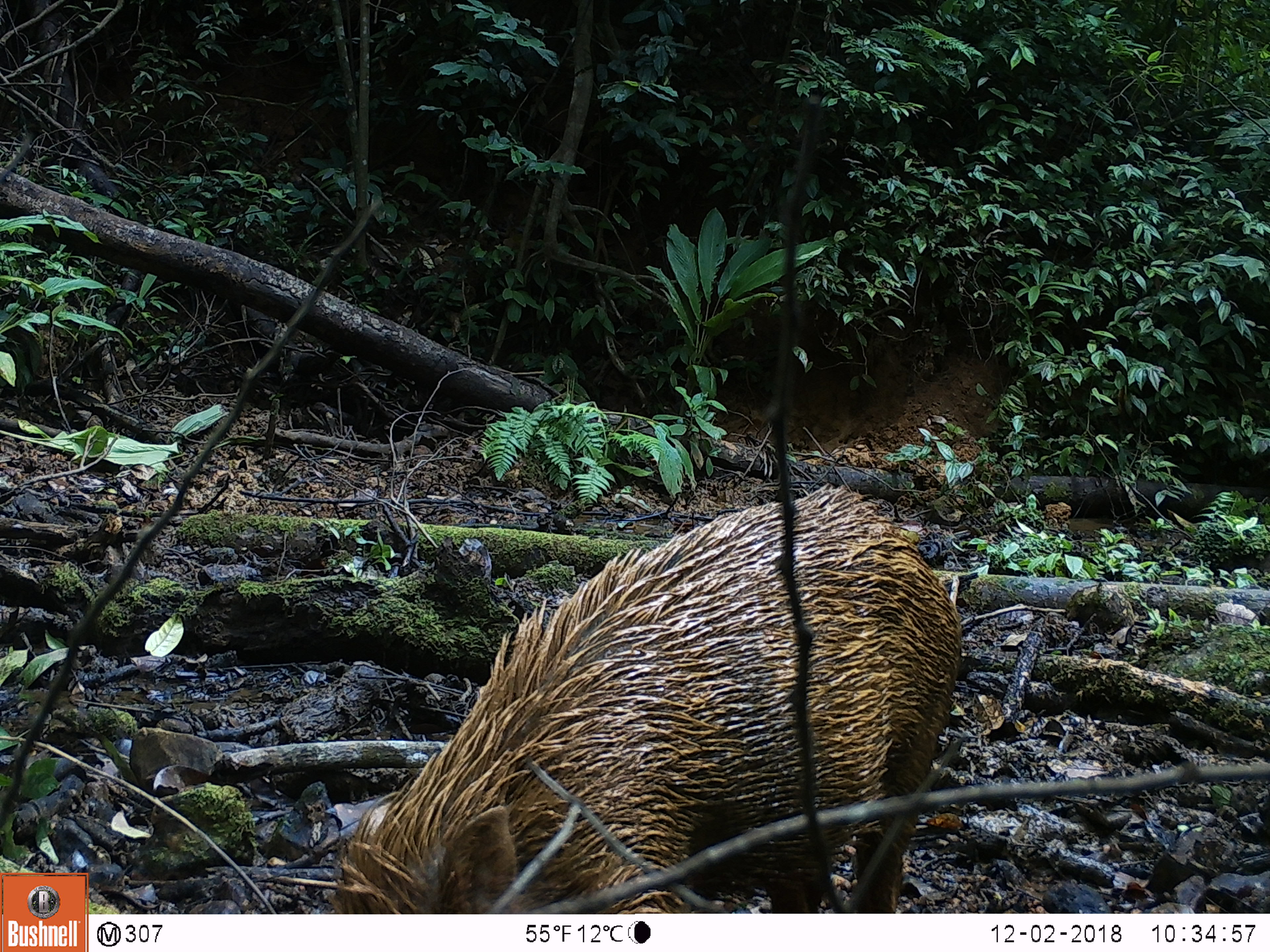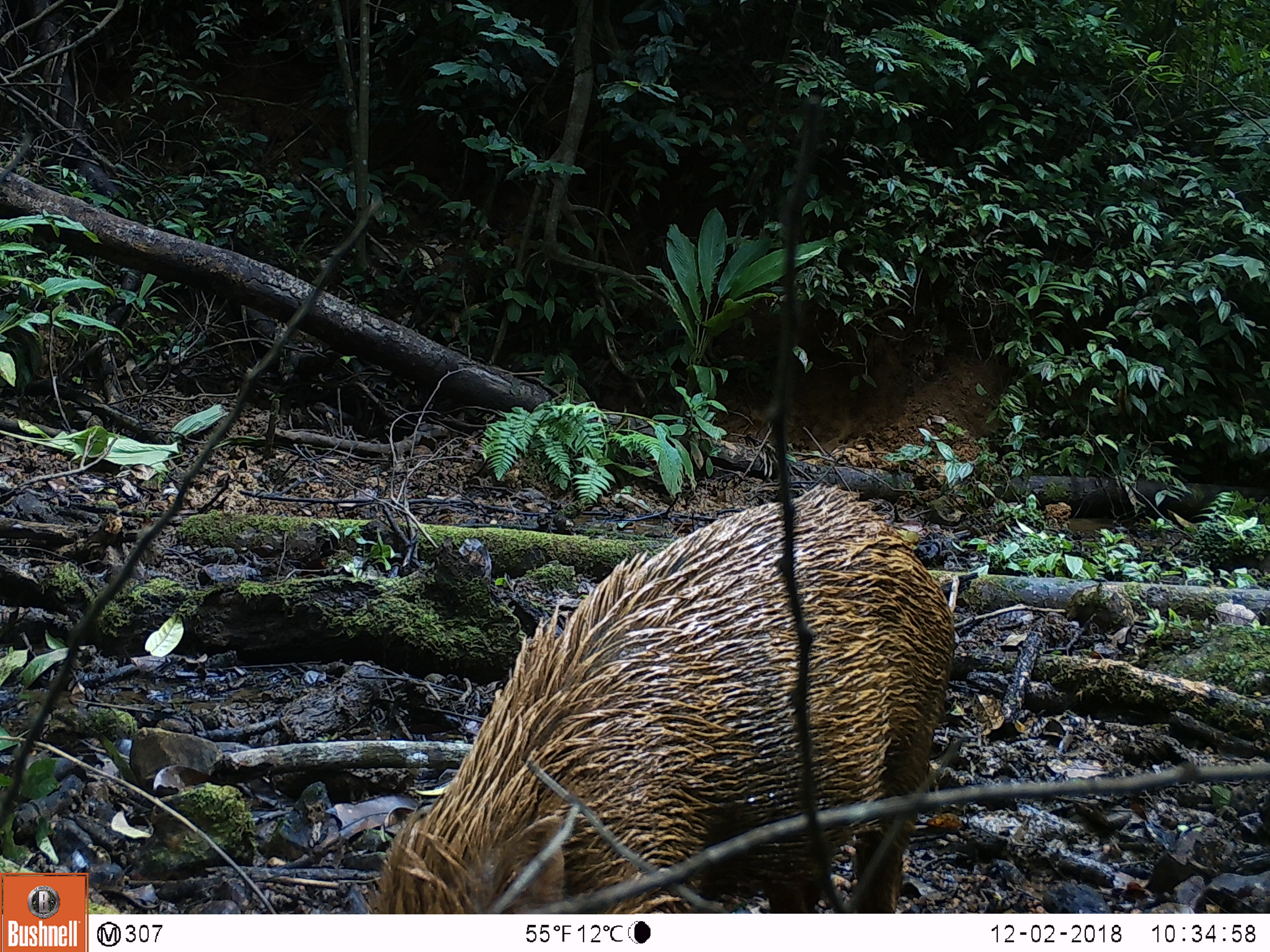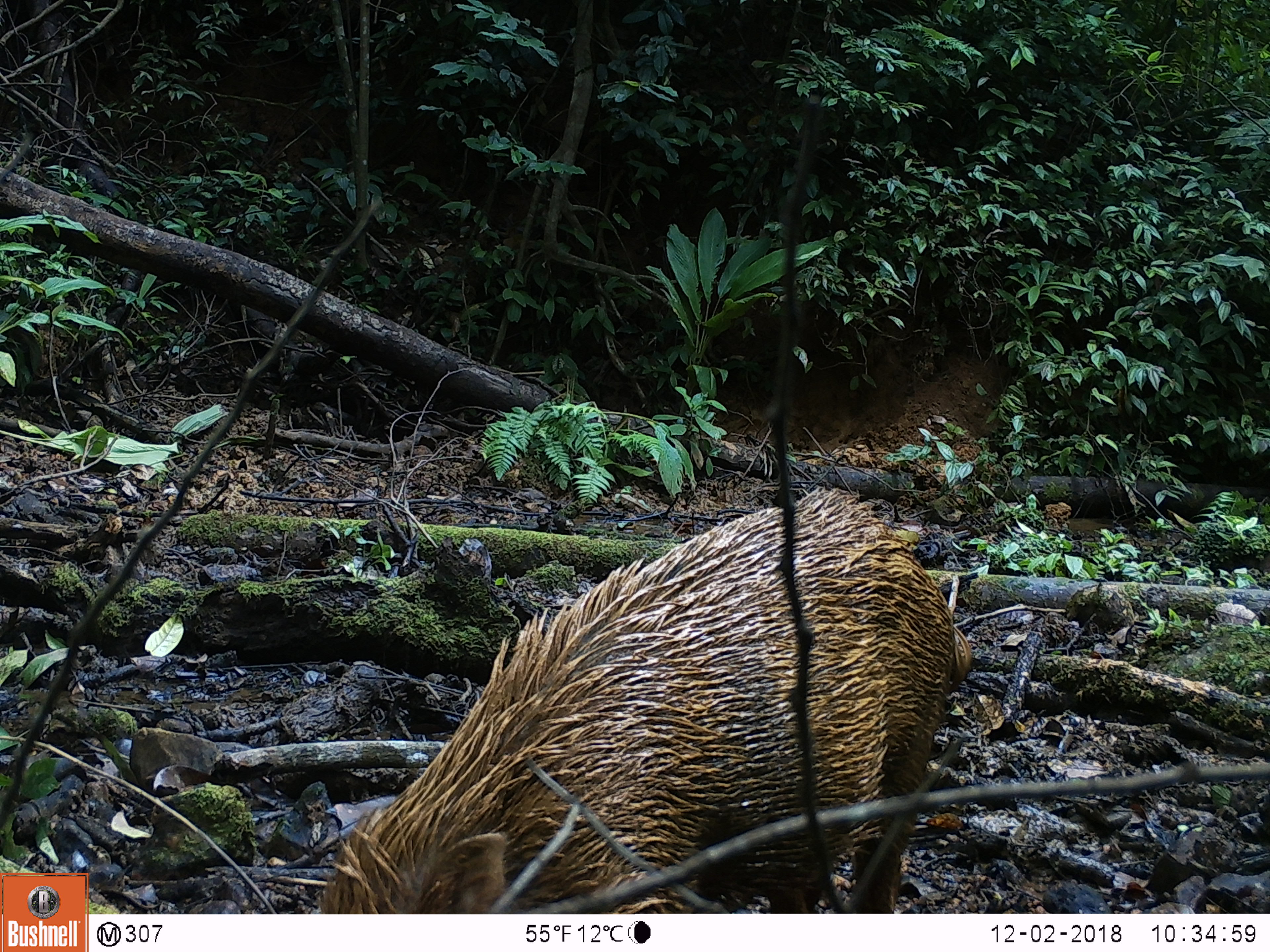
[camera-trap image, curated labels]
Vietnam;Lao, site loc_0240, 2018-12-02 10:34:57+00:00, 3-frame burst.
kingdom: Animalia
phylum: Chordata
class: Mammalia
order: Artiodactyla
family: Suidae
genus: Sus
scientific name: Sus scrofa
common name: eurasian wild pig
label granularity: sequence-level